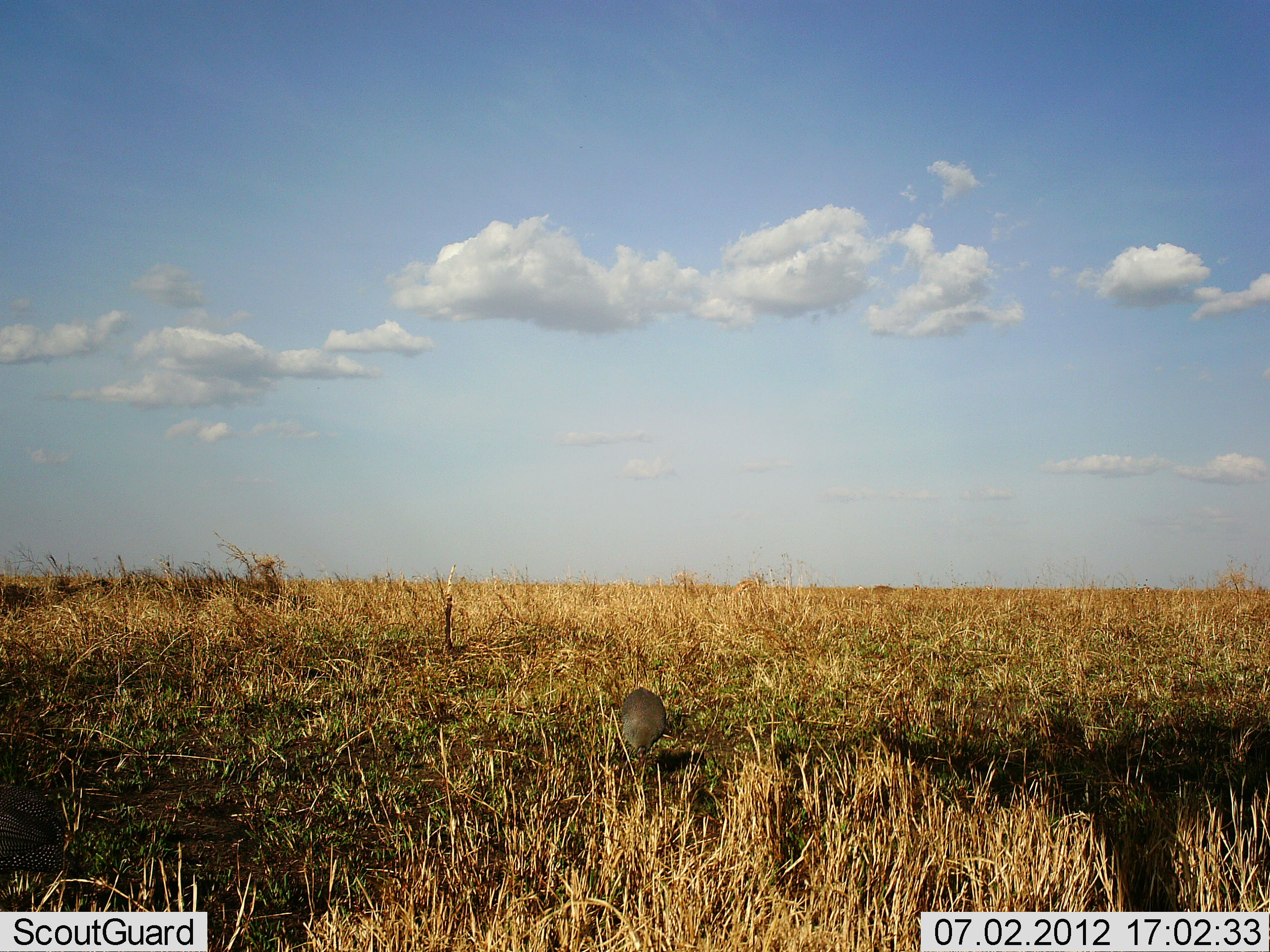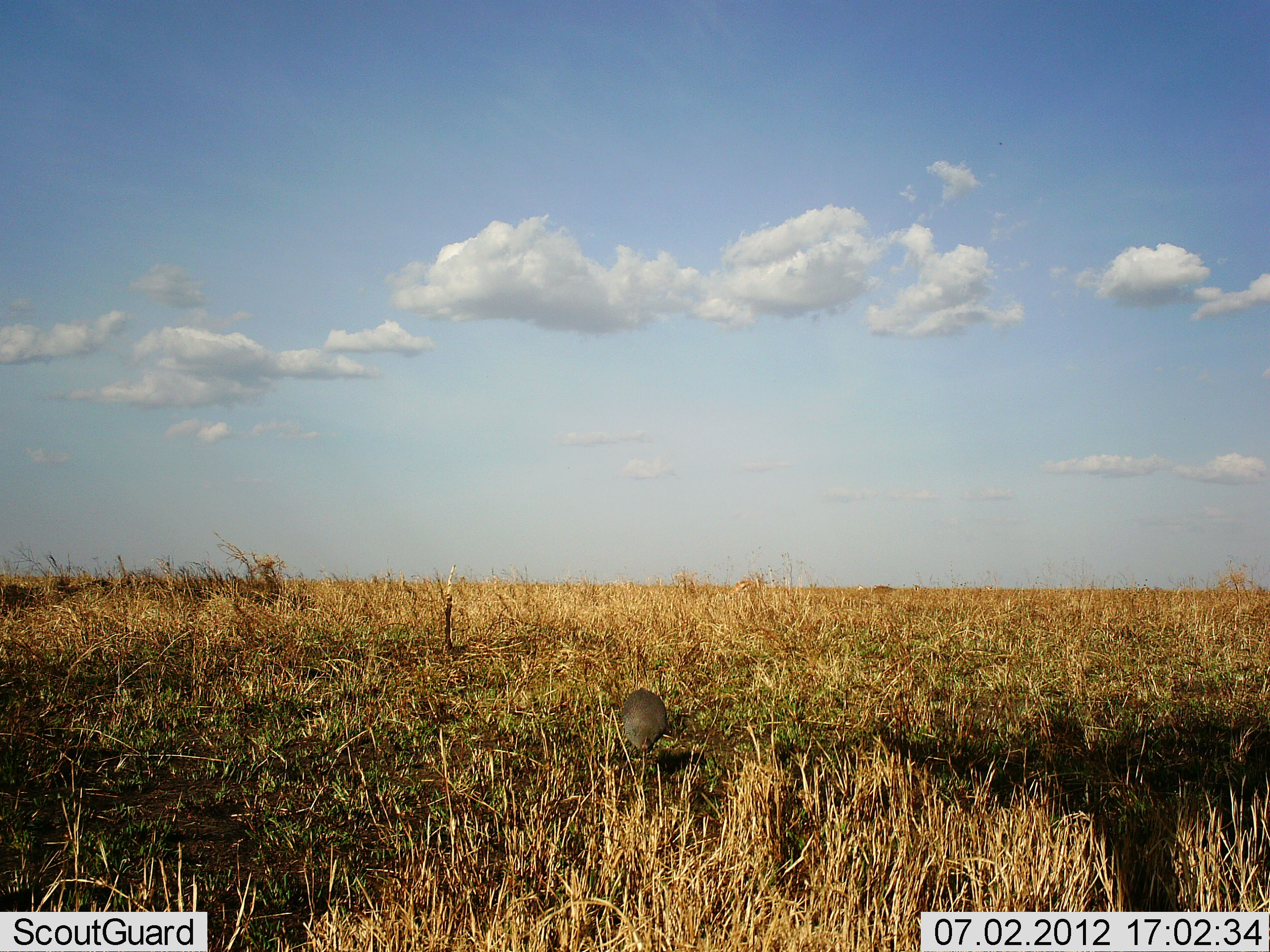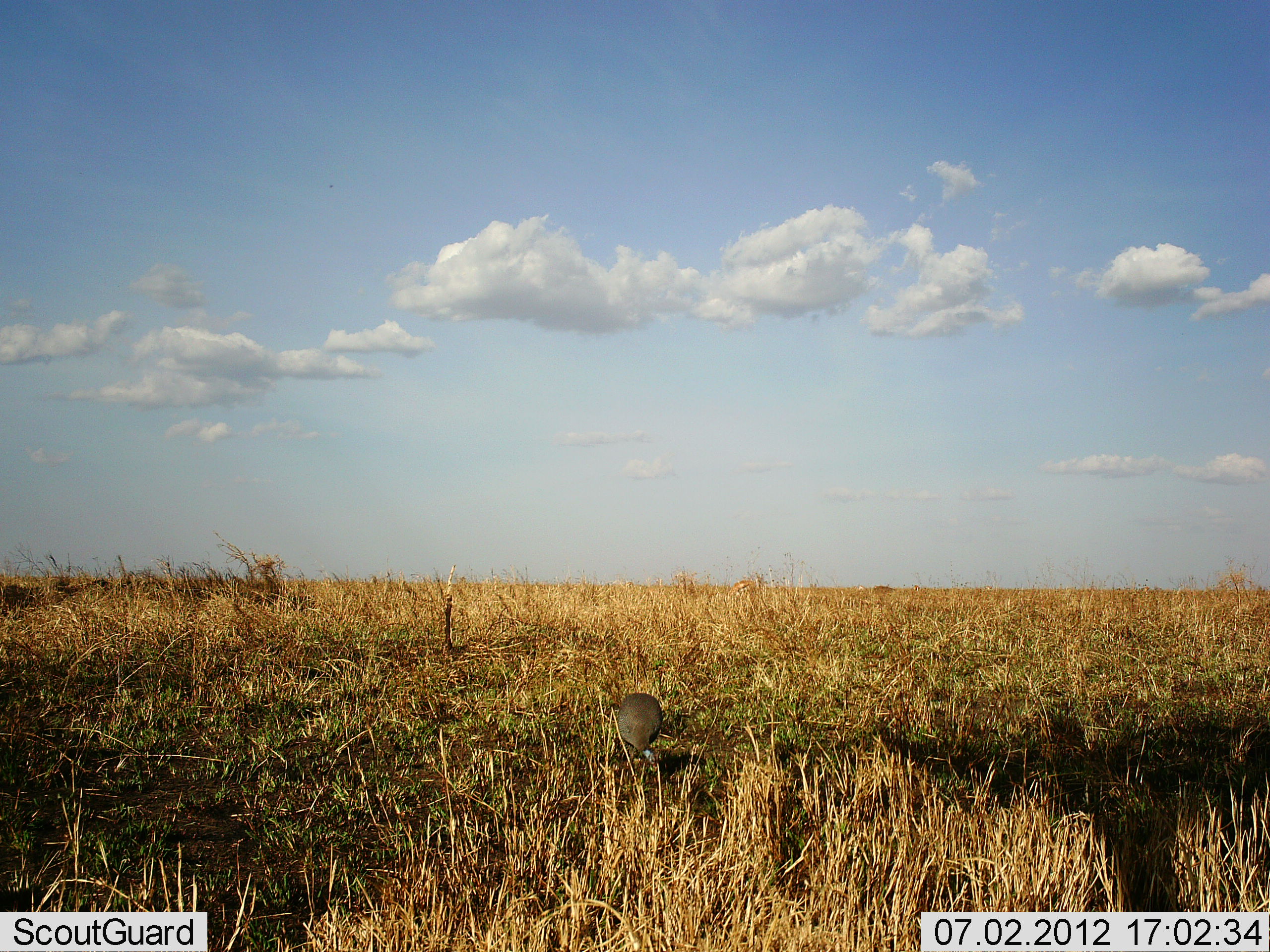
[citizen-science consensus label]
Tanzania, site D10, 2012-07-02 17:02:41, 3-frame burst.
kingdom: Animalia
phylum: Chordata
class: Aves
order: Galliformes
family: Numididae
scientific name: Numididae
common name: guinea fowl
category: guineafowl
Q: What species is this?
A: Guineafowl (guinea fowl) (Numididae).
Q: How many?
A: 1.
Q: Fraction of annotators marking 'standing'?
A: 20%.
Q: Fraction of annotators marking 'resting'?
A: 0%.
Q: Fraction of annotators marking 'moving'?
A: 20%.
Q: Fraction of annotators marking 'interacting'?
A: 0%.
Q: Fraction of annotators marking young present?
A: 0%.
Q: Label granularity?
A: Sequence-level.